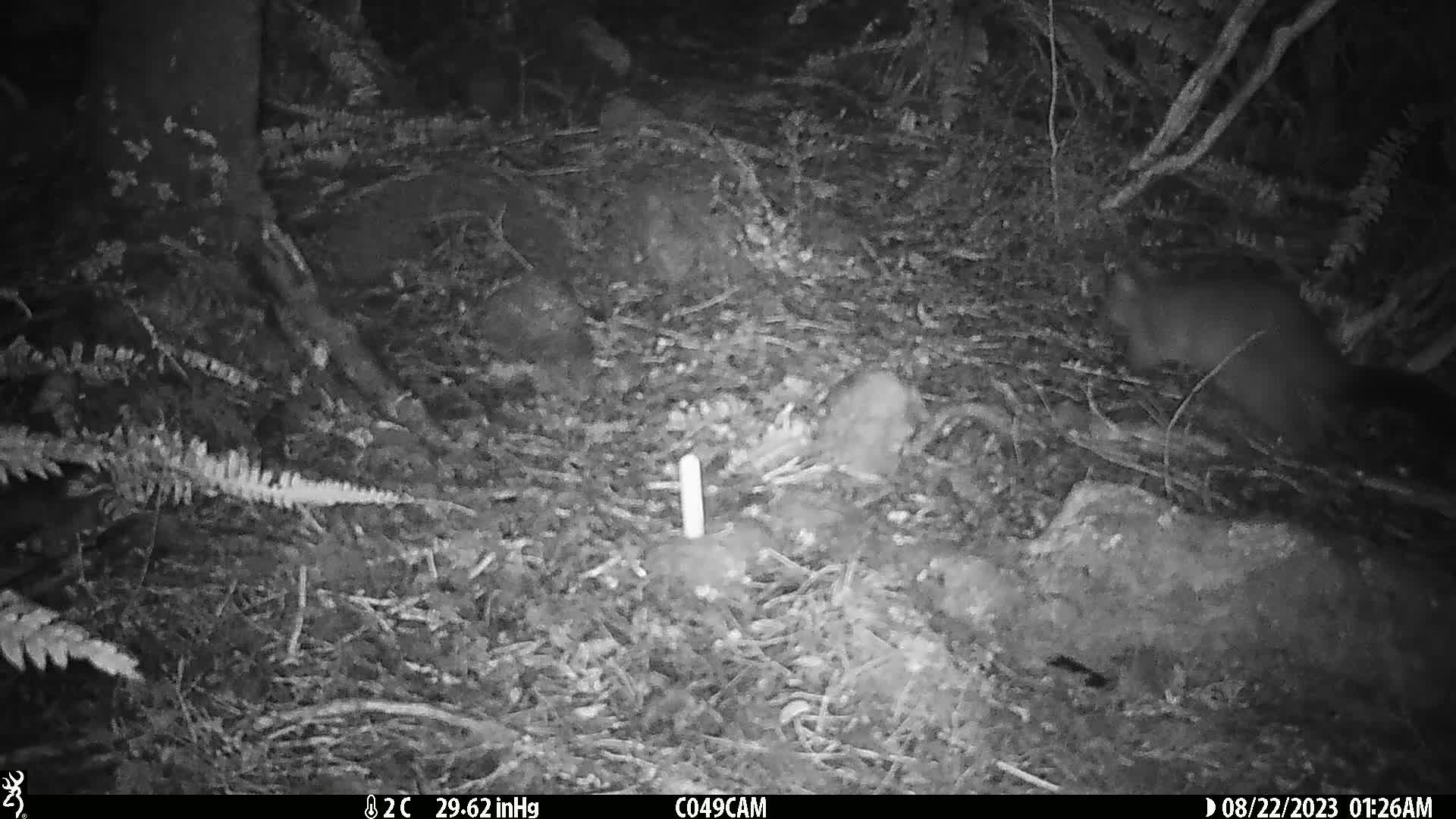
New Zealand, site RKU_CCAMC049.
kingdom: Animalia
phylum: Chordata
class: Mammalia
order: Diprotodontia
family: Phalangeridae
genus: Trichosurus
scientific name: Trichosurus vulpecula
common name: common brushtail possum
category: possum